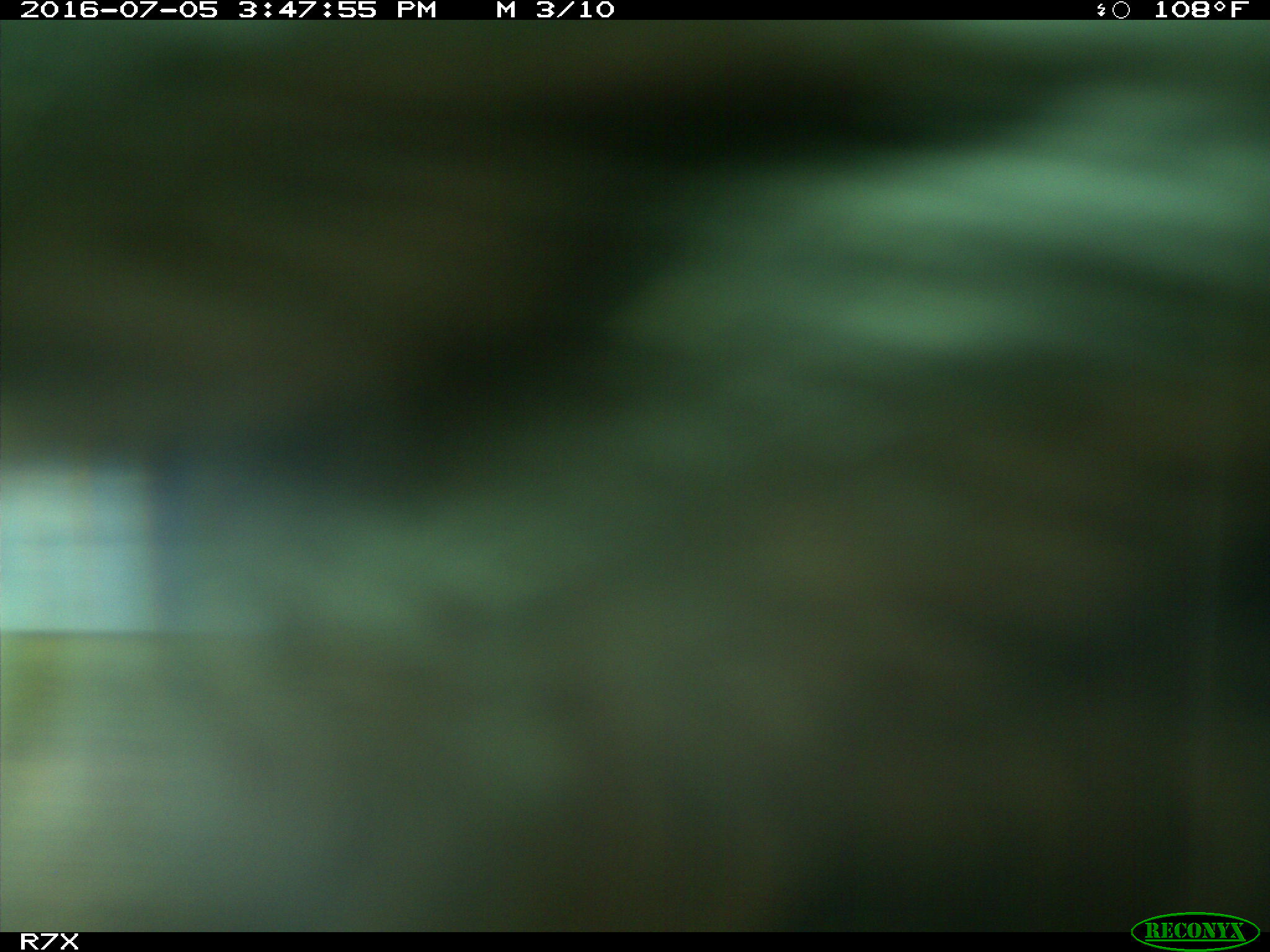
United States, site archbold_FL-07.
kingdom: Animalia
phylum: Chordata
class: Mammalia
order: Artiodactyla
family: Bovidae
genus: Bos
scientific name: Bos taurus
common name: domestic cow